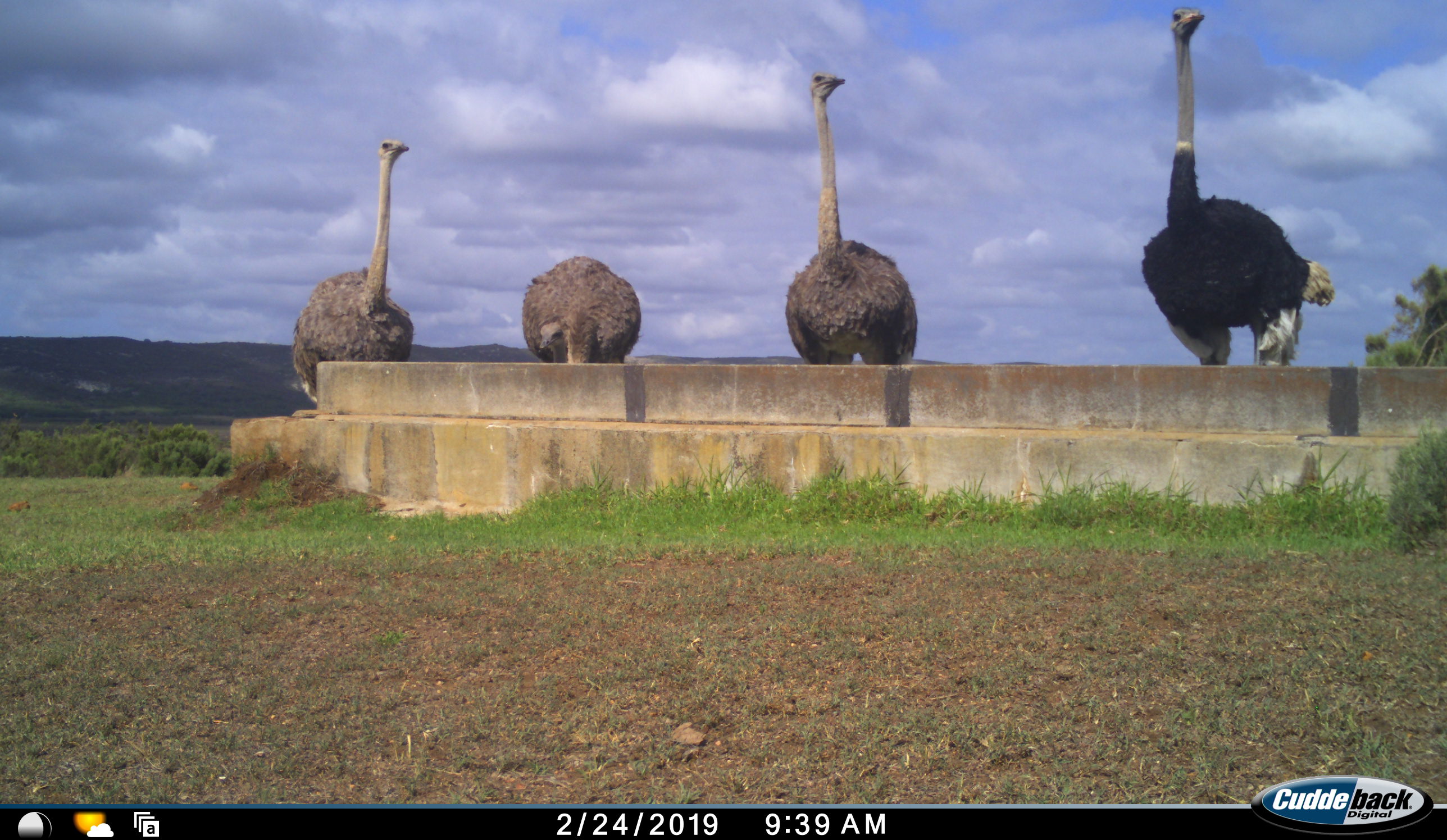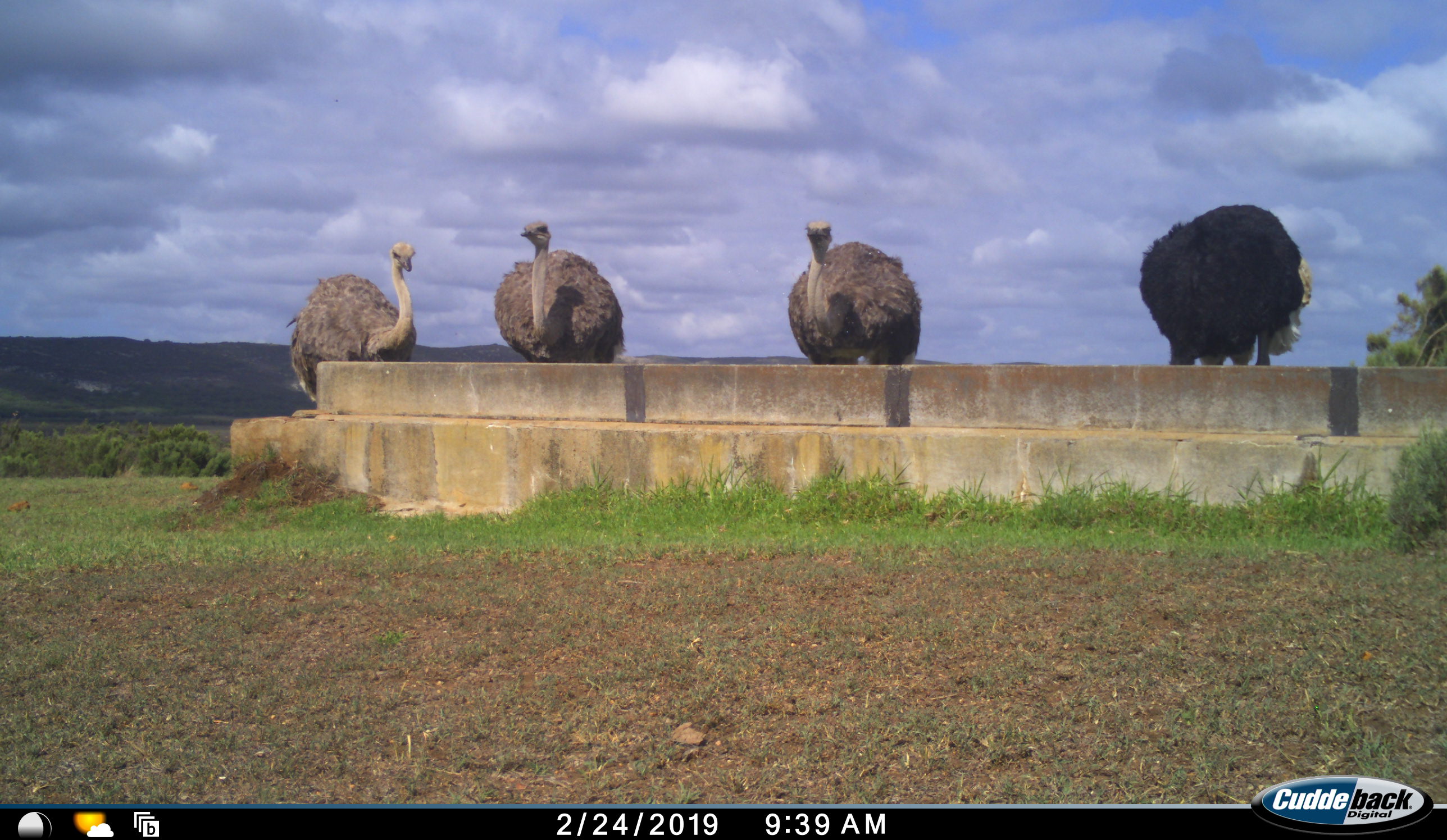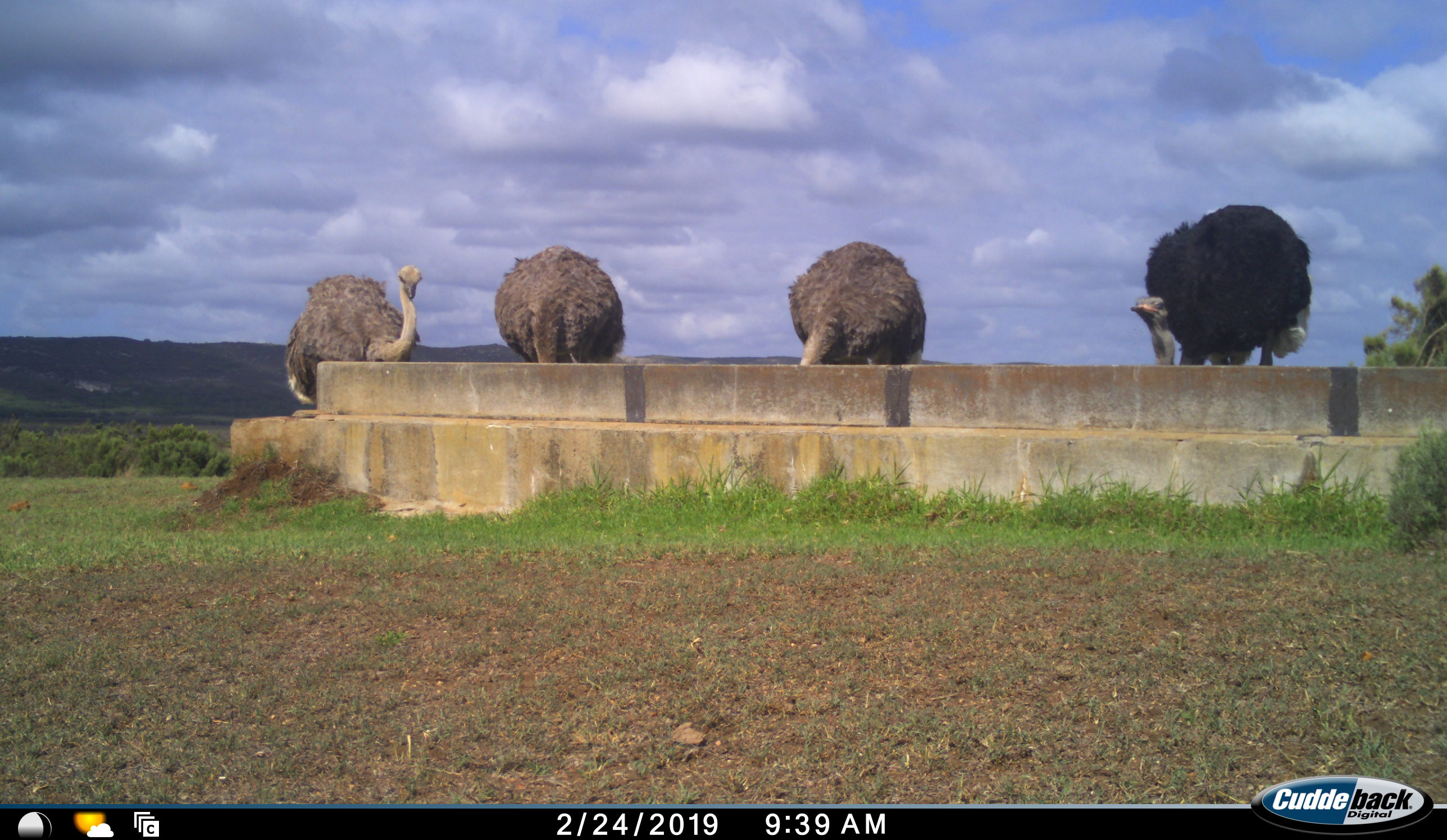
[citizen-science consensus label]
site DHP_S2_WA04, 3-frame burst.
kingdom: Animalia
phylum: Chordata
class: Aves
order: Struthioniformes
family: Struthionidae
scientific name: Struthionidae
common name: ostrich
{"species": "ostrich (Struthionidae)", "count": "4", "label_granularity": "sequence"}